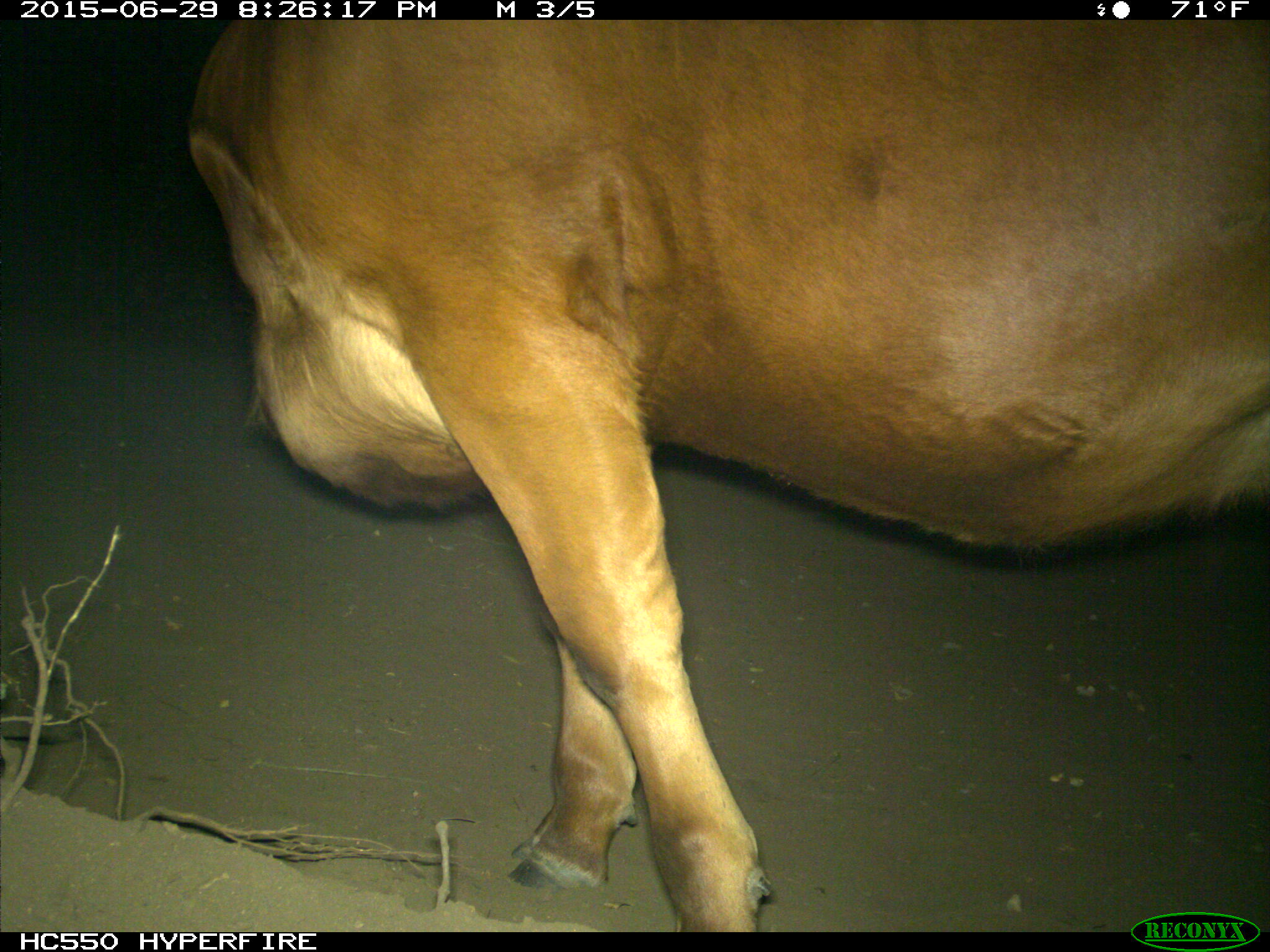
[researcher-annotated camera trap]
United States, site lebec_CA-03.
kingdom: Animalia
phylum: Chordata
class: Mammalia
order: Artiodactyla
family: Bovidae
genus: Bos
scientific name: Bos taurus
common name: domestic cow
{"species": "Bos taurus (domestic cow)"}